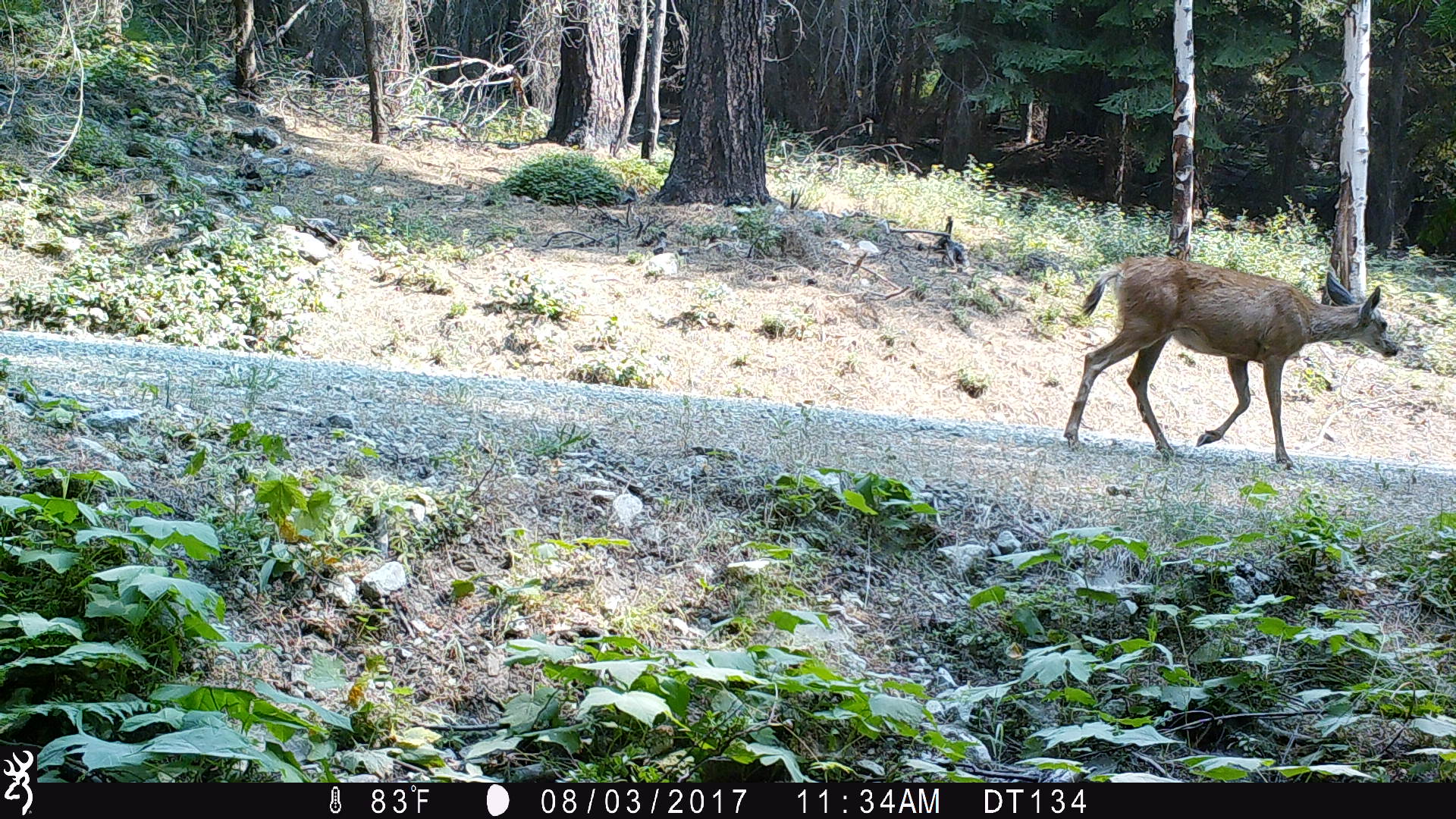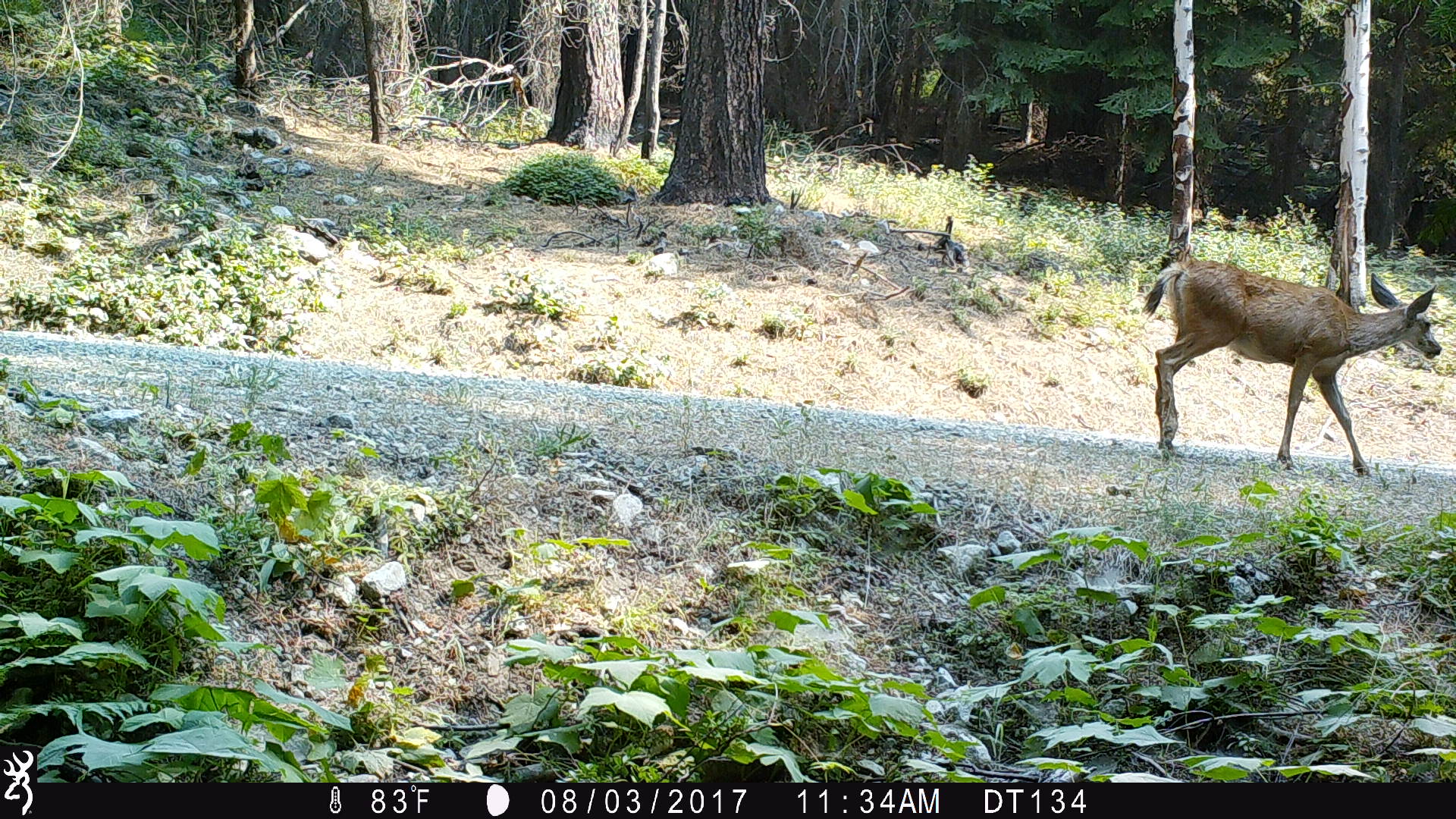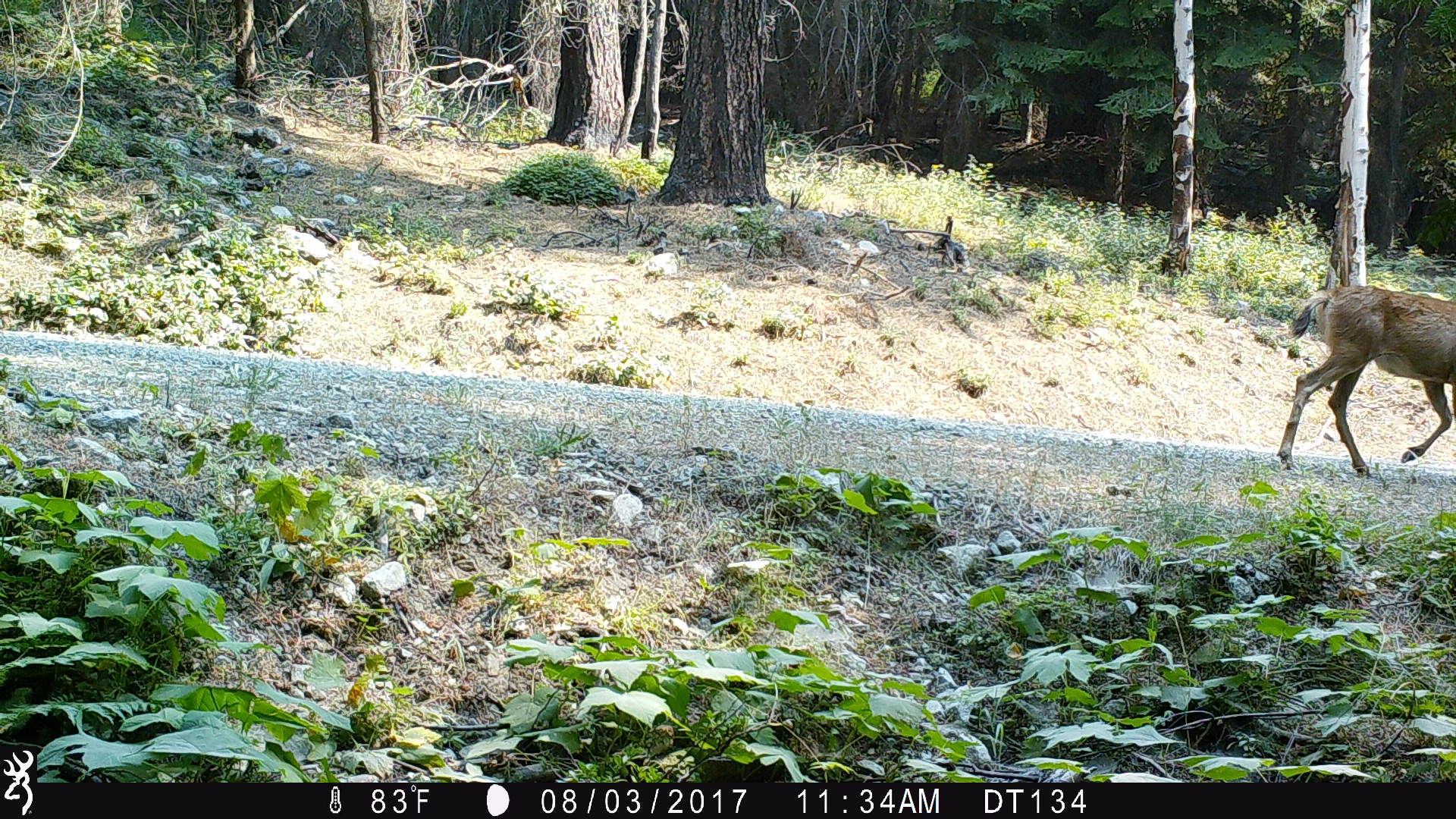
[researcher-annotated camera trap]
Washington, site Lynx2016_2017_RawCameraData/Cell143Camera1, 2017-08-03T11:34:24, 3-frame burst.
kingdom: Animalia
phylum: Chordata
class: Mammalia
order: Artiodactyla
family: Cervidae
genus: Odocoileus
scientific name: Odocoileus hemionus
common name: mule deer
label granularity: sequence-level